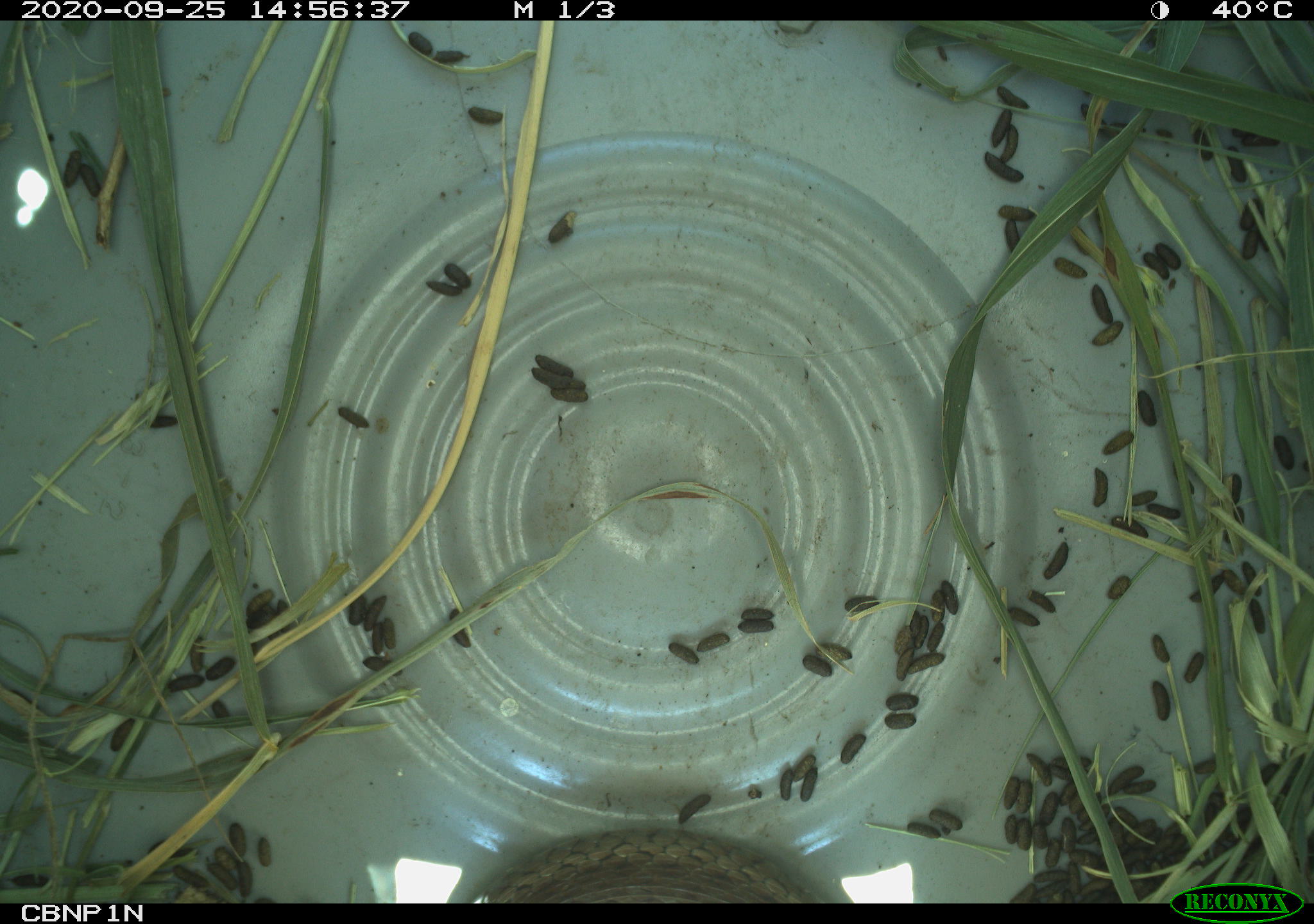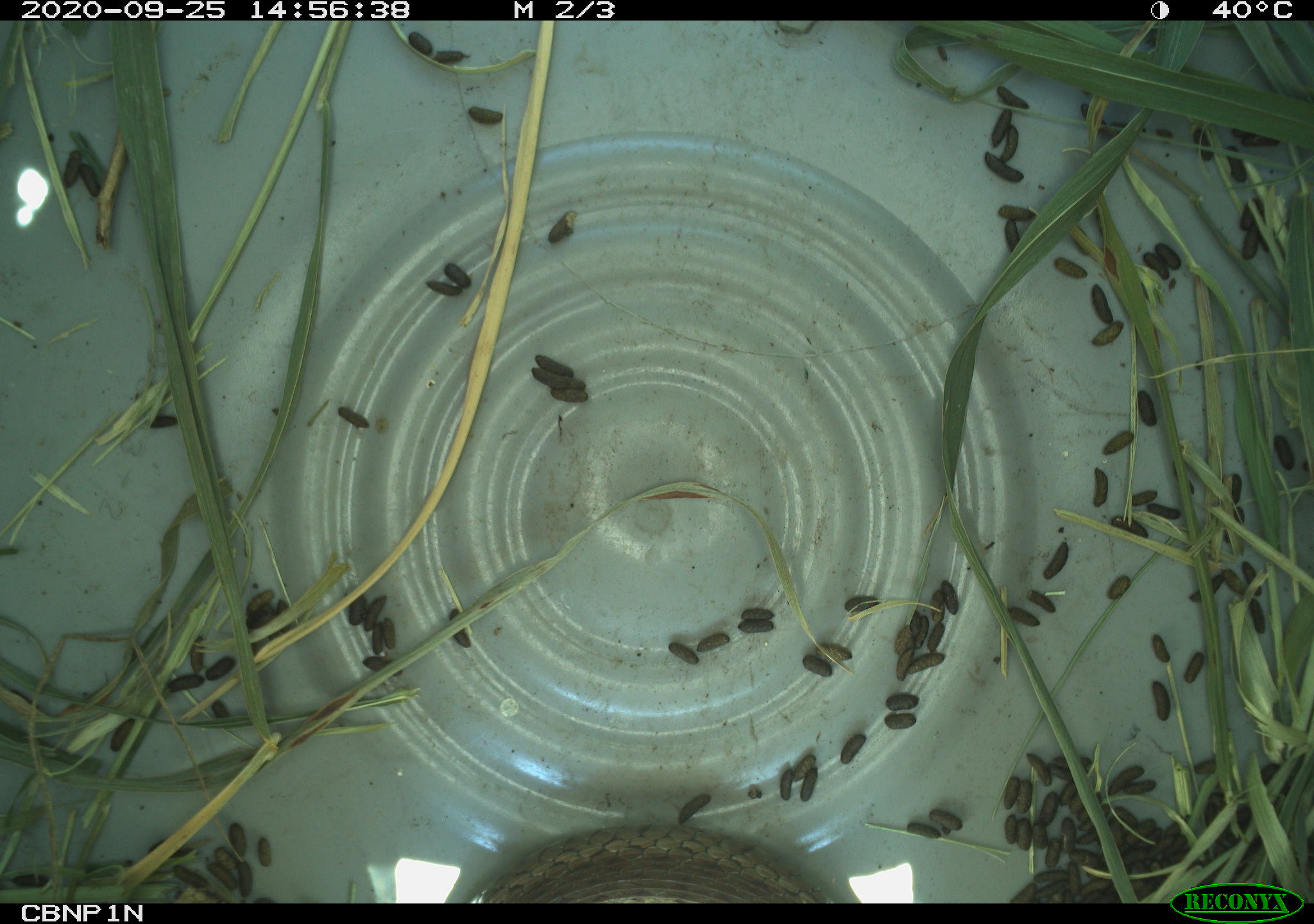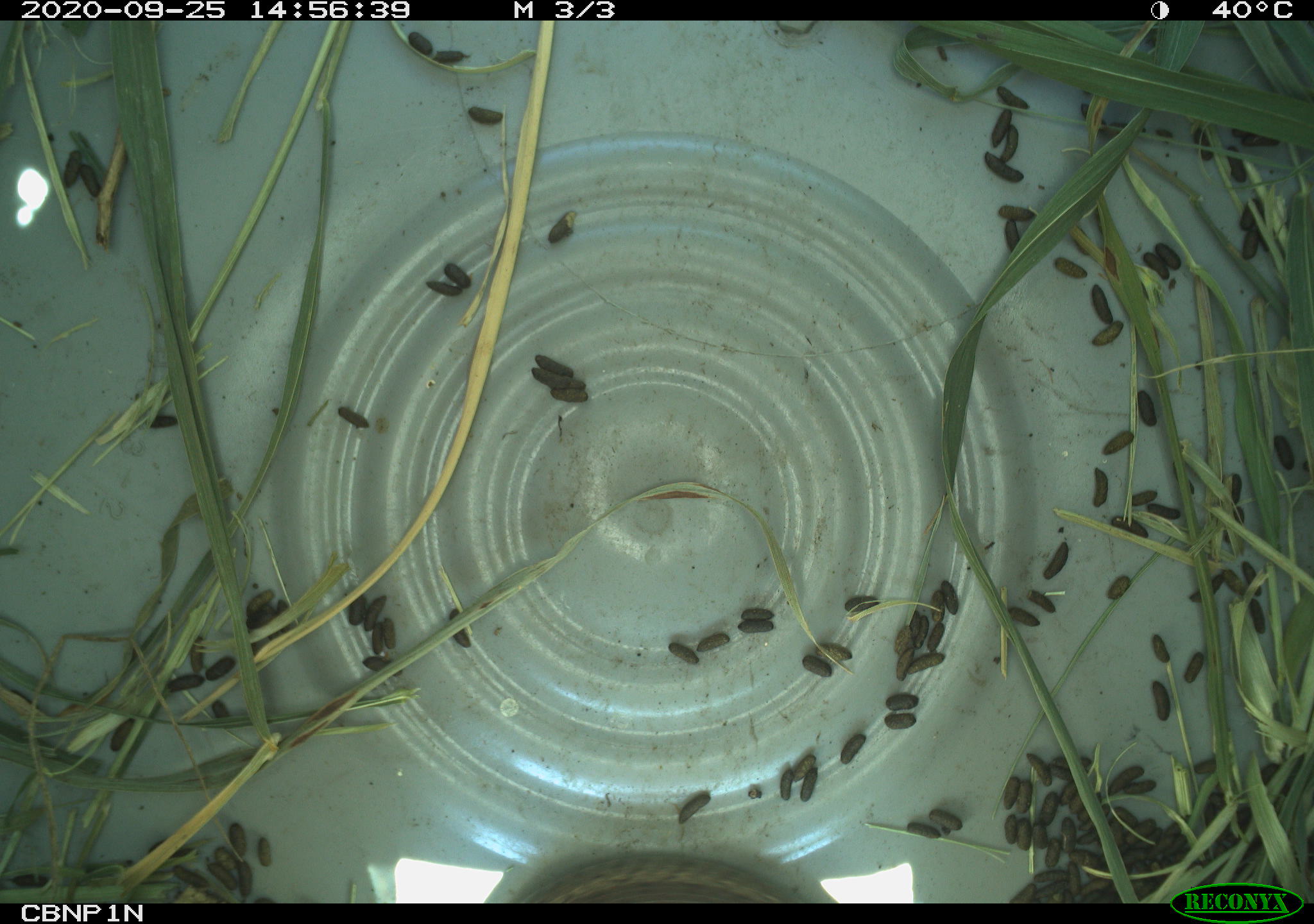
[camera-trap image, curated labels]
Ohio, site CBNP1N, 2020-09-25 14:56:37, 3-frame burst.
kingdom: Animalia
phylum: Chordata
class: Reptilia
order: Squamata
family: Colubridae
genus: Thamnophis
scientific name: Thamnophis sirtalis sirtalis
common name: eastern gartersnake